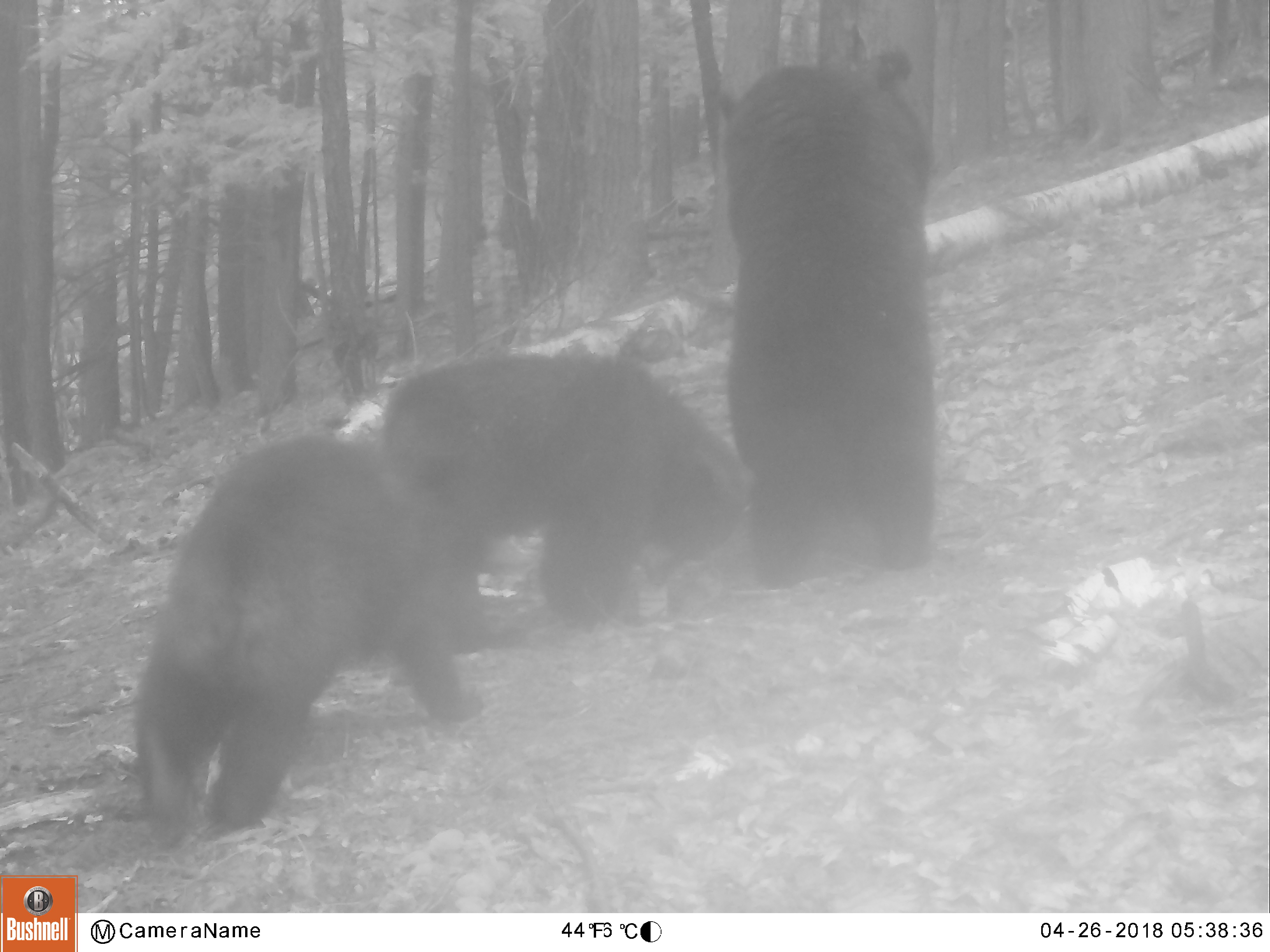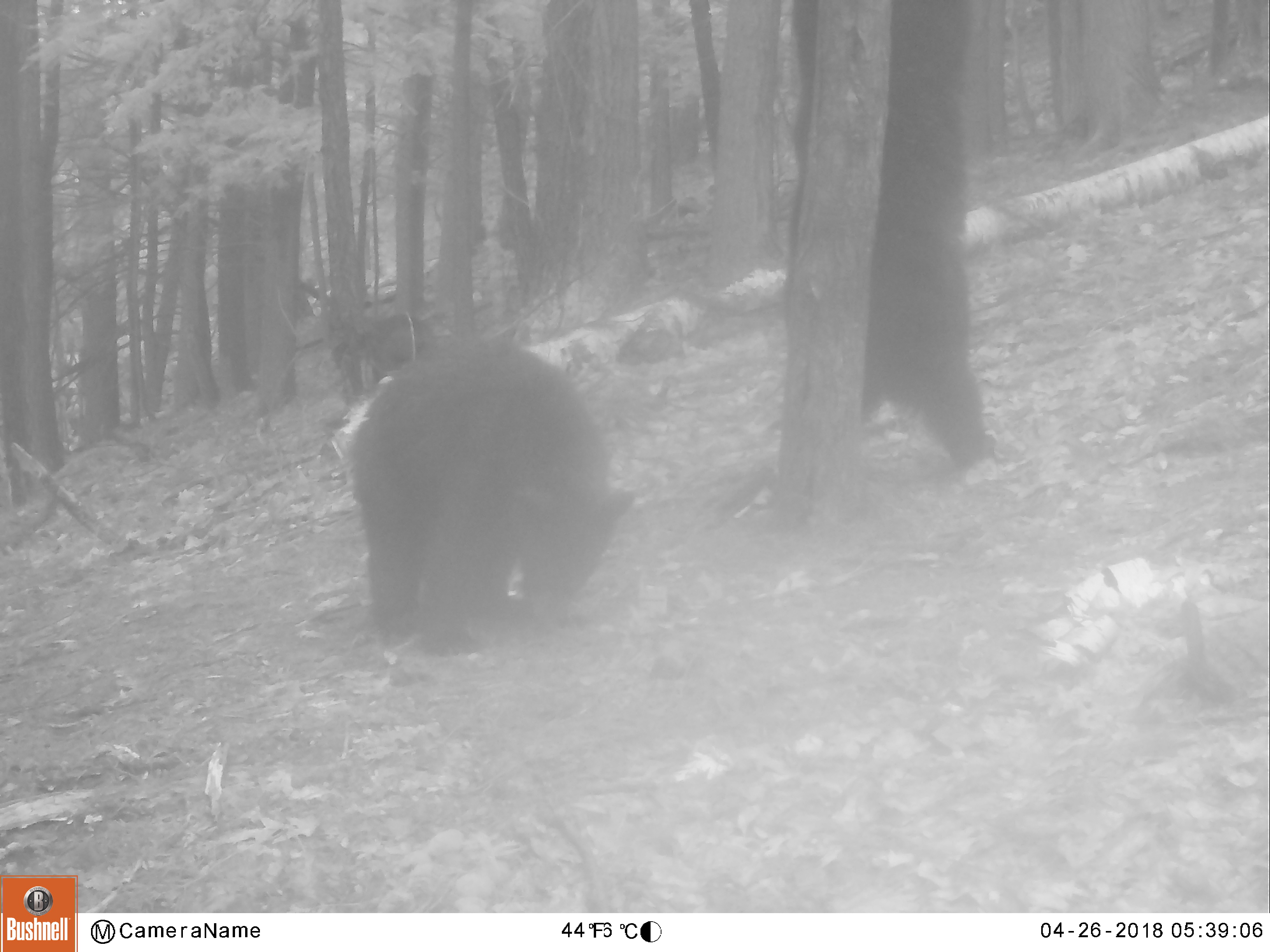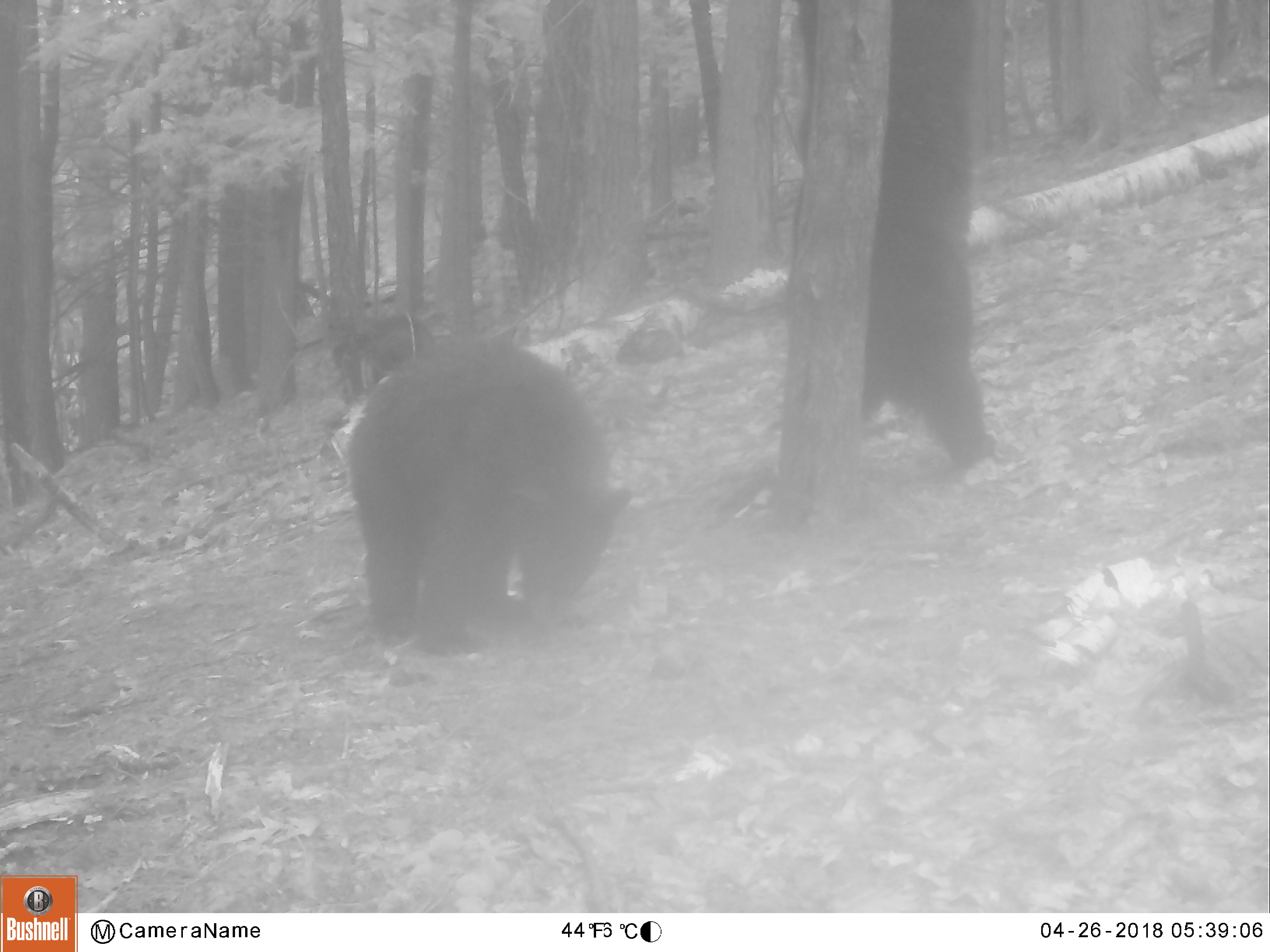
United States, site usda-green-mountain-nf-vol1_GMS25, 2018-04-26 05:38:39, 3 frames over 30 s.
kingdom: Animalia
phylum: Chordata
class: Mammalia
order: Carnivora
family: Ursidae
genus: Ursus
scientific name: Ursus americanus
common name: black bear